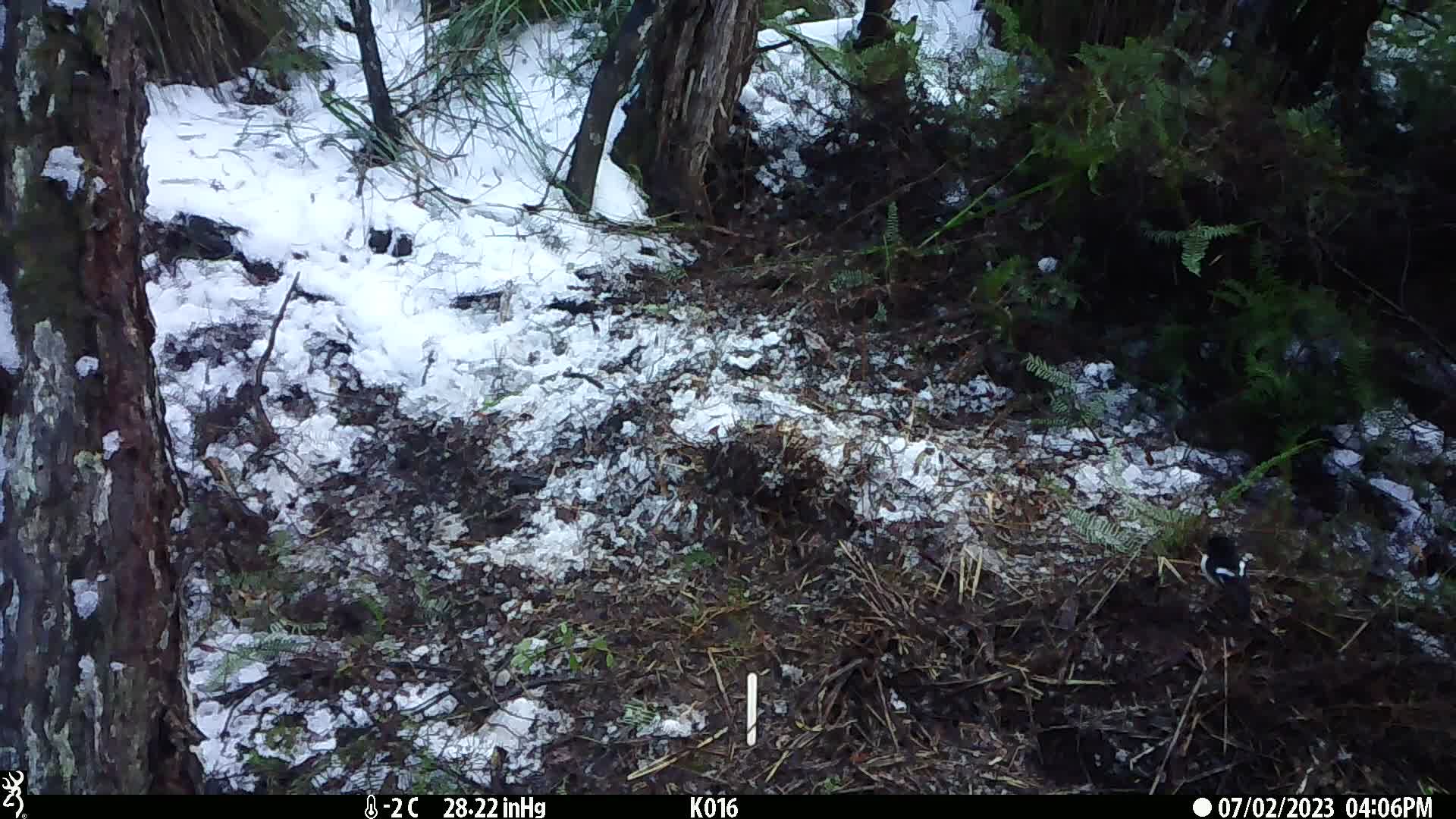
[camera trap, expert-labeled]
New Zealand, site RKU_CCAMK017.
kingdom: Animalia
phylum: Chordata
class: Aves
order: Passeriformes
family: Petroicidae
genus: Petroica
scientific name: Petroica macrocephala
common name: tomtit